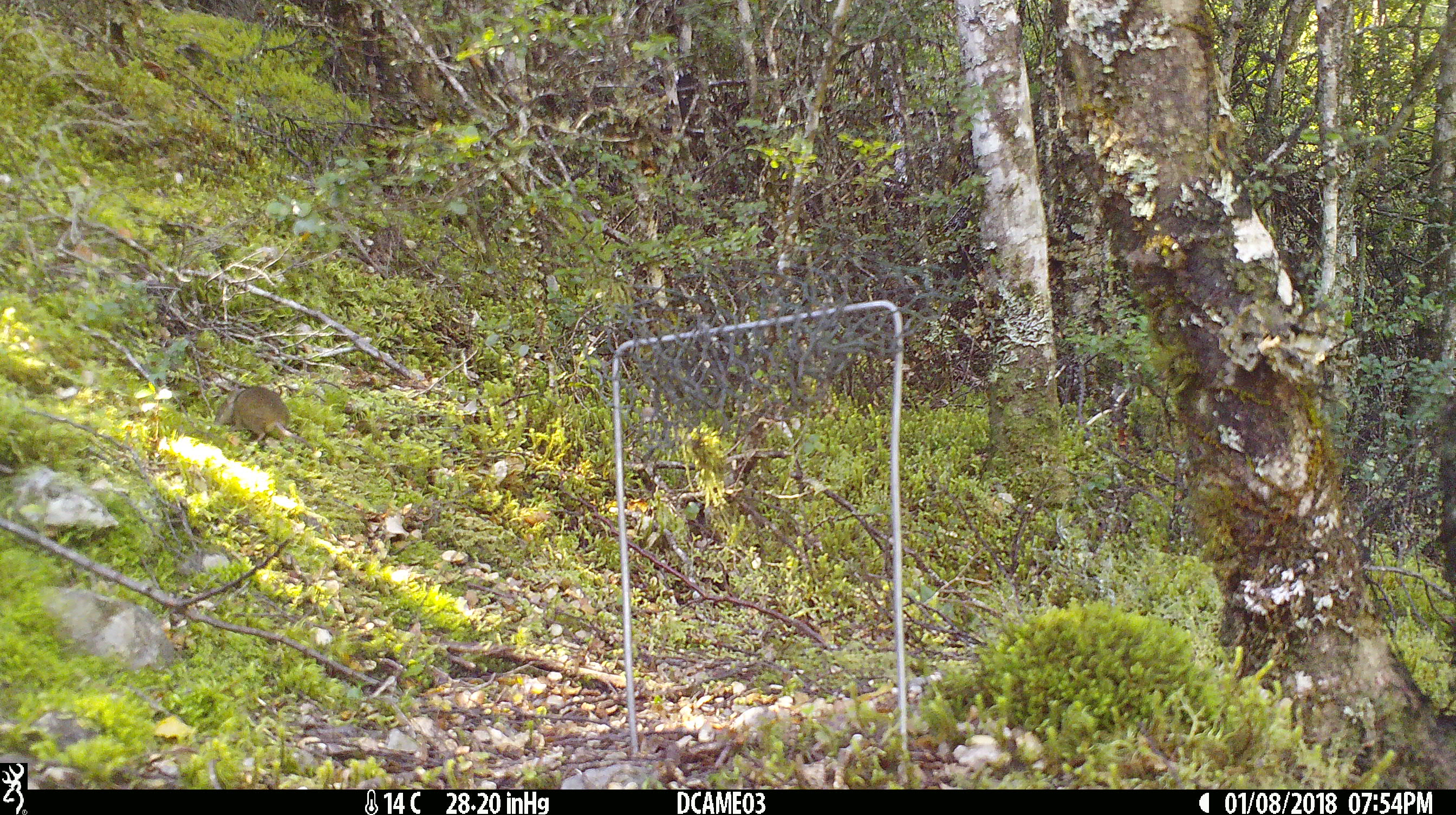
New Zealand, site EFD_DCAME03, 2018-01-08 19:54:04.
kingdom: Animalia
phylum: Chordata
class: Mammalia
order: Rodentia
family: Muridae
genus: Mus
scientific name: Mus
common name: mouse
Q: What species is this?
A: Mouse (Mus).